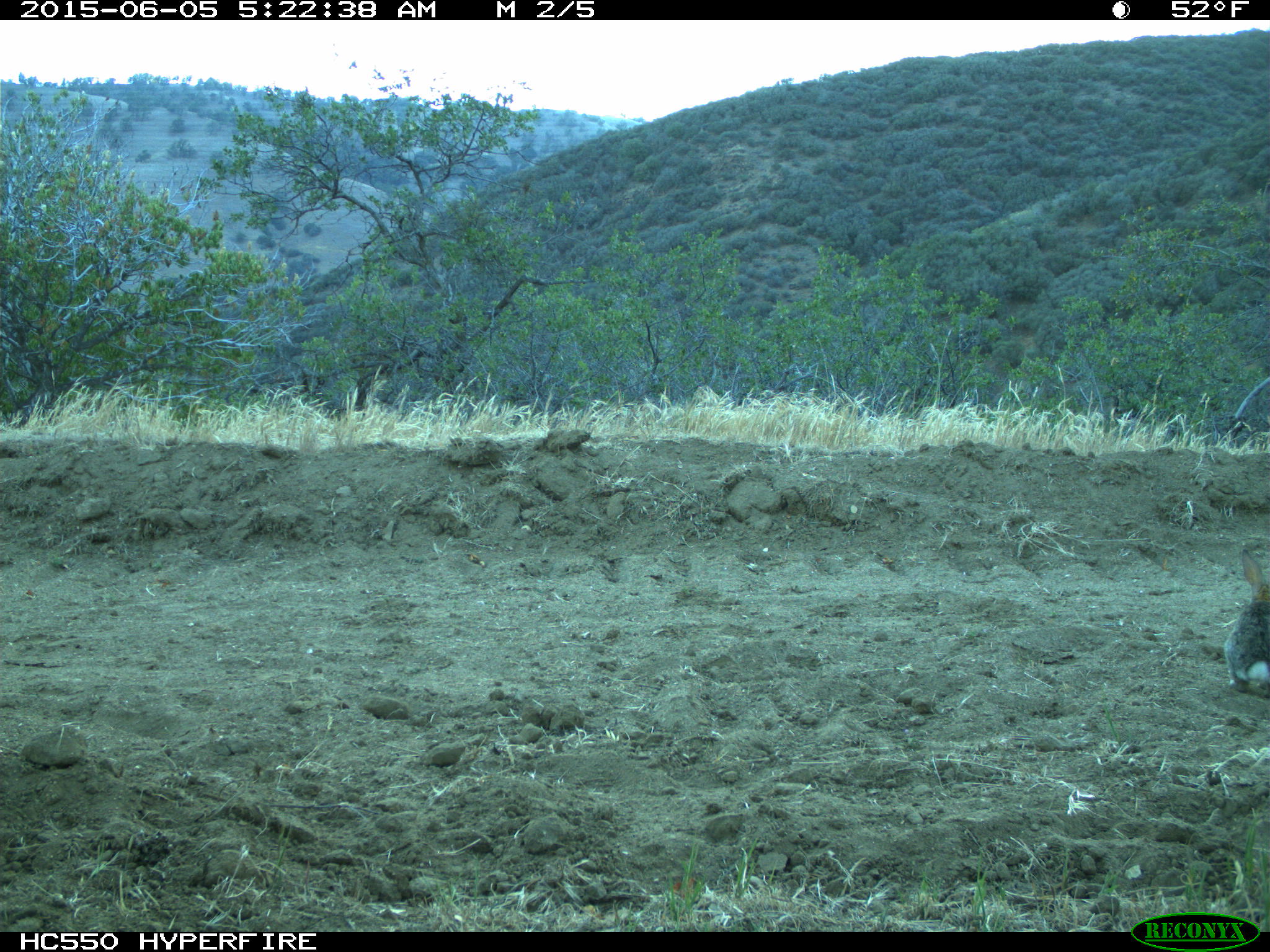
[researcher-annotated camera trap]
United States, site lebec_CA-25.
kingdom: Animalia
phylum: Chordata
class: Mammalia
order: Lagomorpha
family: Leporidae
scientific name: Leporidae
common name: rabbits and hares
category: unidentified rabbit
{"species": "unidentified rabbit (rabbits and hares) (Leporidae)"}